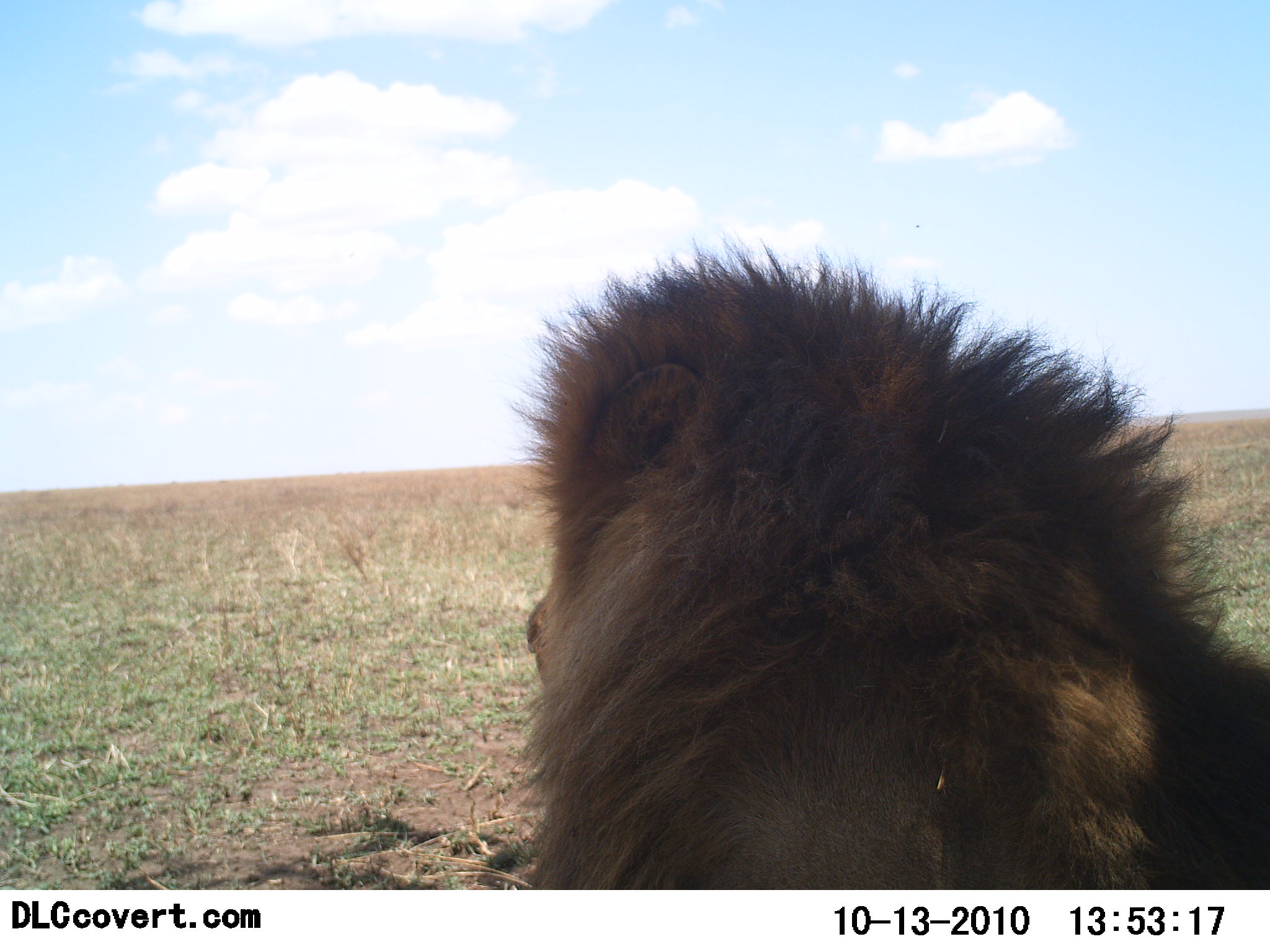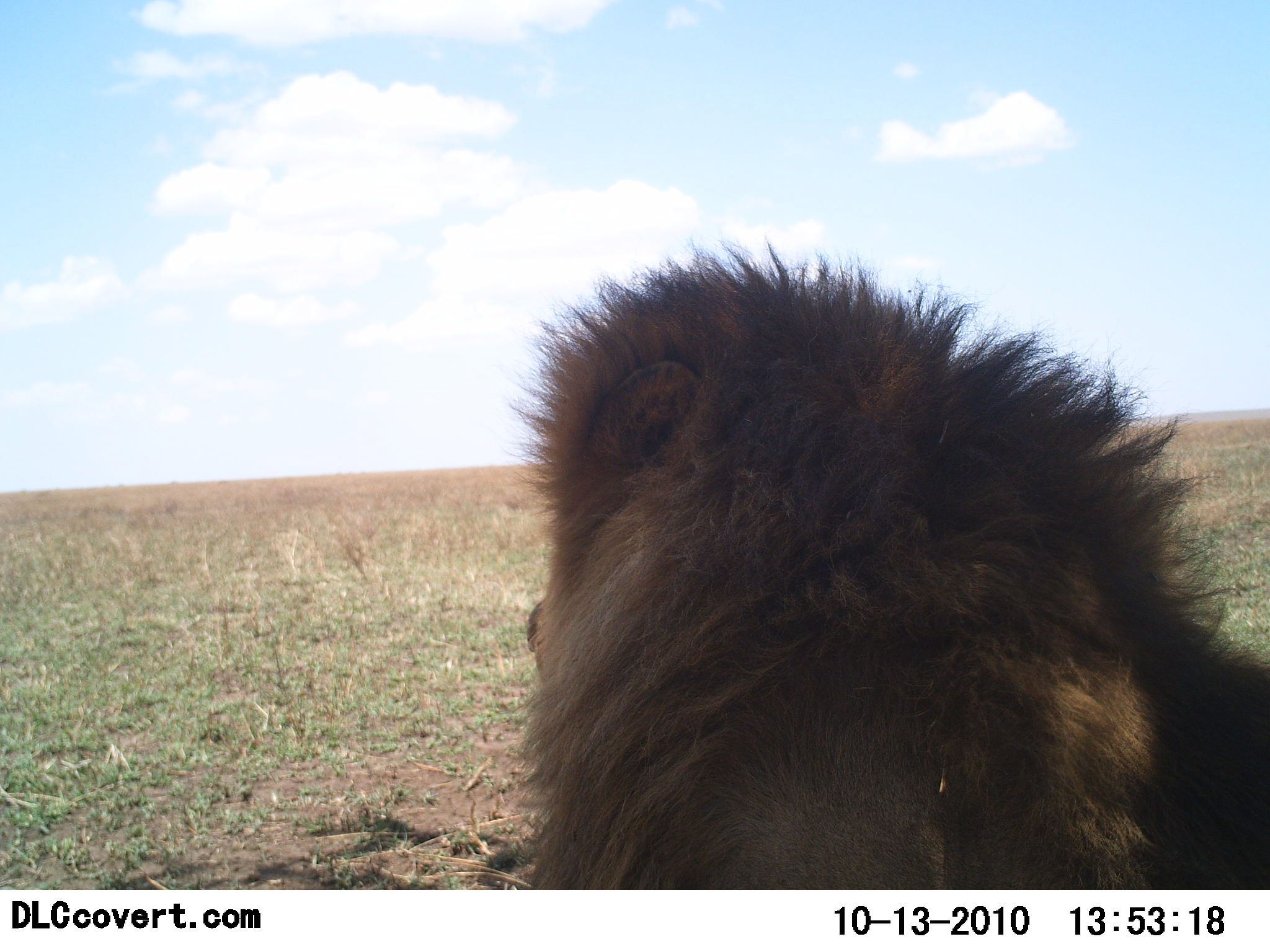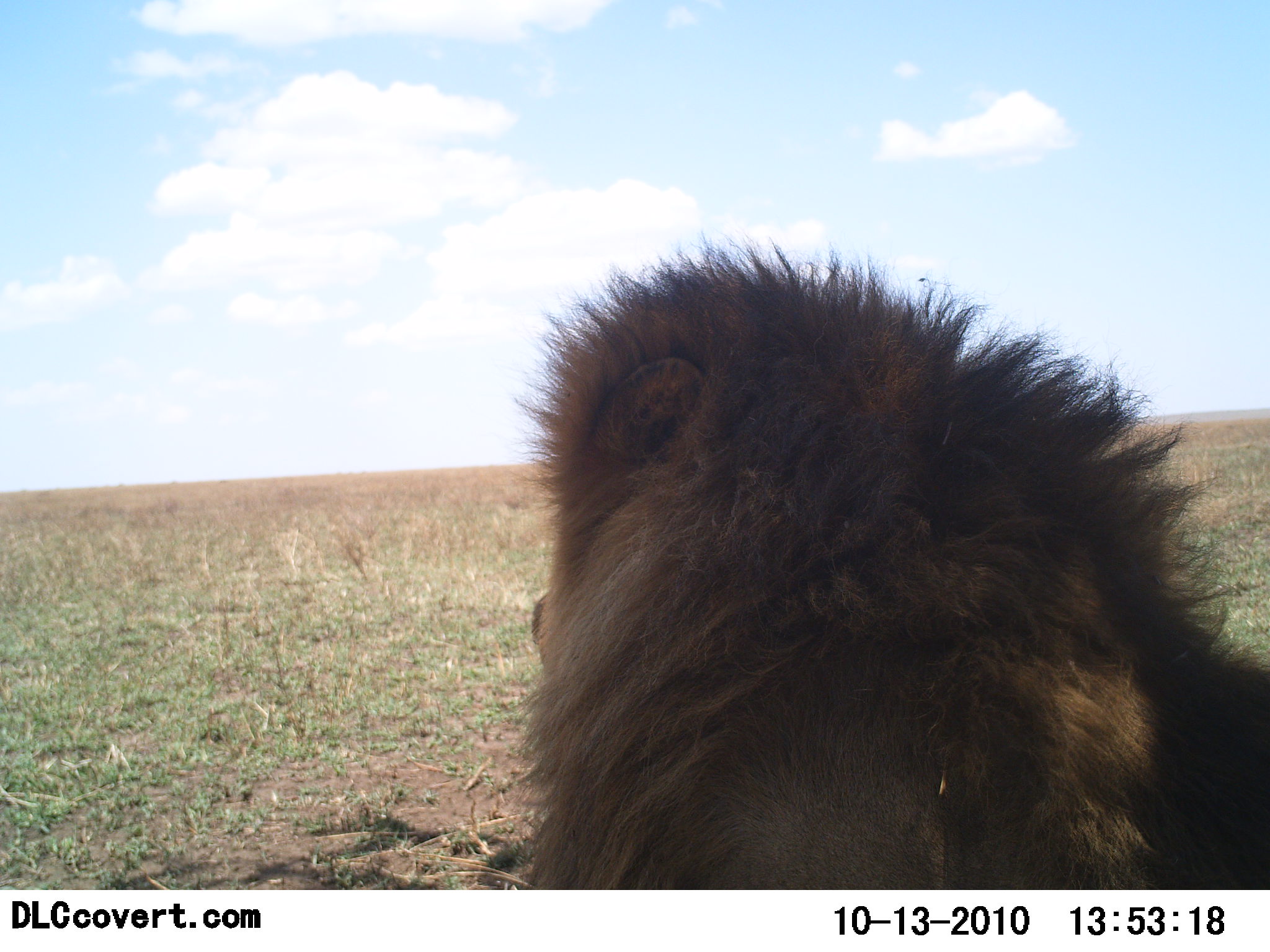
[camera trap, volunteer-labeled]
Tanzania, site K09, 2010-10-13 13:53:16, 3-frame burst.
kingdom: Animalia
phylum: Chordata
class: Mammalia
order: Carnivora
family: Felidae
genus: Panthera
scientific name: Panthera leo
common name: lion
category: lionmale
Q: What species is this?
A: Lionmale (lion) (Panthera leo).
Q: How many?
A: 1.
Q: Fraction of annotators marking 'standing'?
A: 0%.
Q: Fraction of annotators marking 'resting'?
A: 100%.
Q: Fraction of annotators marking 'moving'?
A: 0%.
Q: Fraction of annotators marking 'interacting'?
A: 0%.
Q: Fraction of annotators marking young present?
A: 0%.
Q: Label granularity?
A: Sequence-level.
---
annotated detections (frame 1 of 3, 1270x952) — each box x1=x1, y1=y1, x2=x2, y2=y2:
animal: x1=502, y1=225, x2=1270, y2=890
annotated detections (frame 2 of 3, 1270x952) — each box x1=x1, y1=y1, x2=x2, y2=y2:
animal: x1=502, y1=225, x2=1270, y2=890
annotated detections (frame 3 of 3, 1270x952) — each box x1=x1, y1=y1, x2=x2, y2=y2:
animal: x1=502, y1=224, x2=1270, y2=889